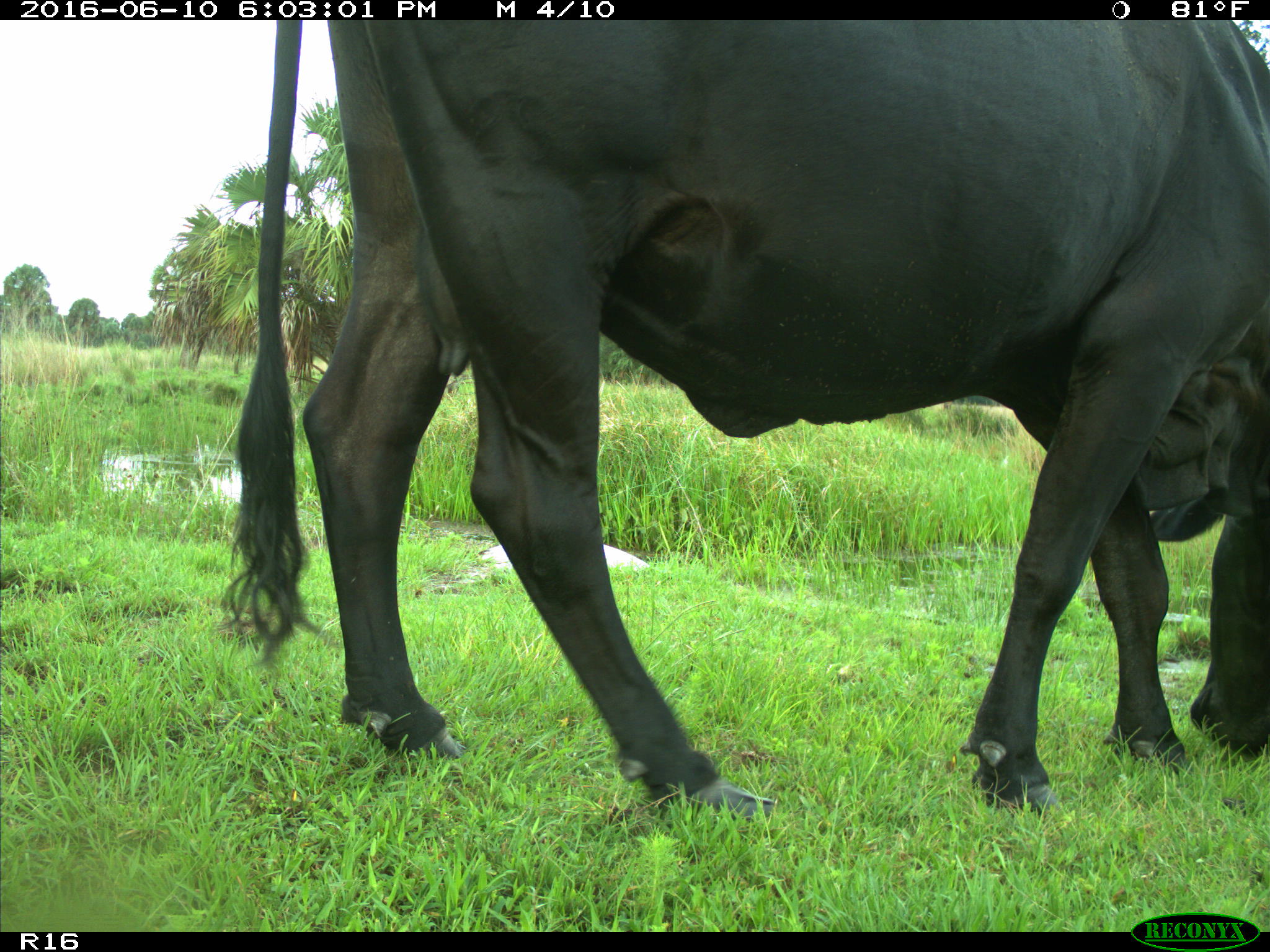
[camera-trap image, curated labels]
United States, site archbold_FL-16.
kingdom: Animalia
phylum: Chordata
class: Mammalia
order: Artiodactyla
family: Bovidae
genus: Bos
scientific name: Bos taurus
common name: domestic cow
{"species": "Bos taurus (domestic cow)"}